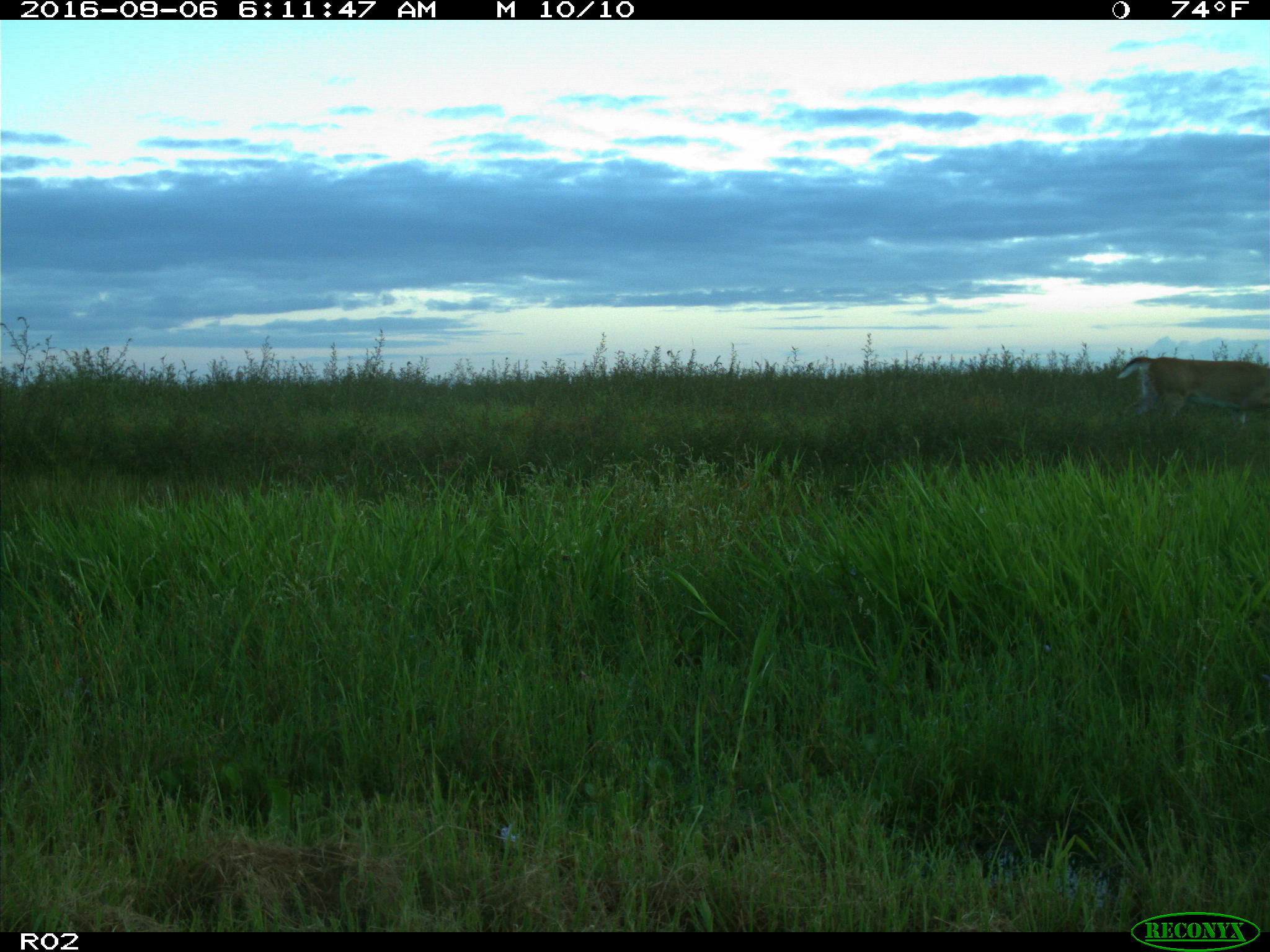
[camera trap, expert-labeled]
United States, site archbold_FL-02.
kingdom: Animalia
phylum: Chordata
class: Mammalia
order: Artiodactyla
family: Cervidae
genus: Odocoileus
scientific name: Odocoileus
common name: deer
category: unidentified deer